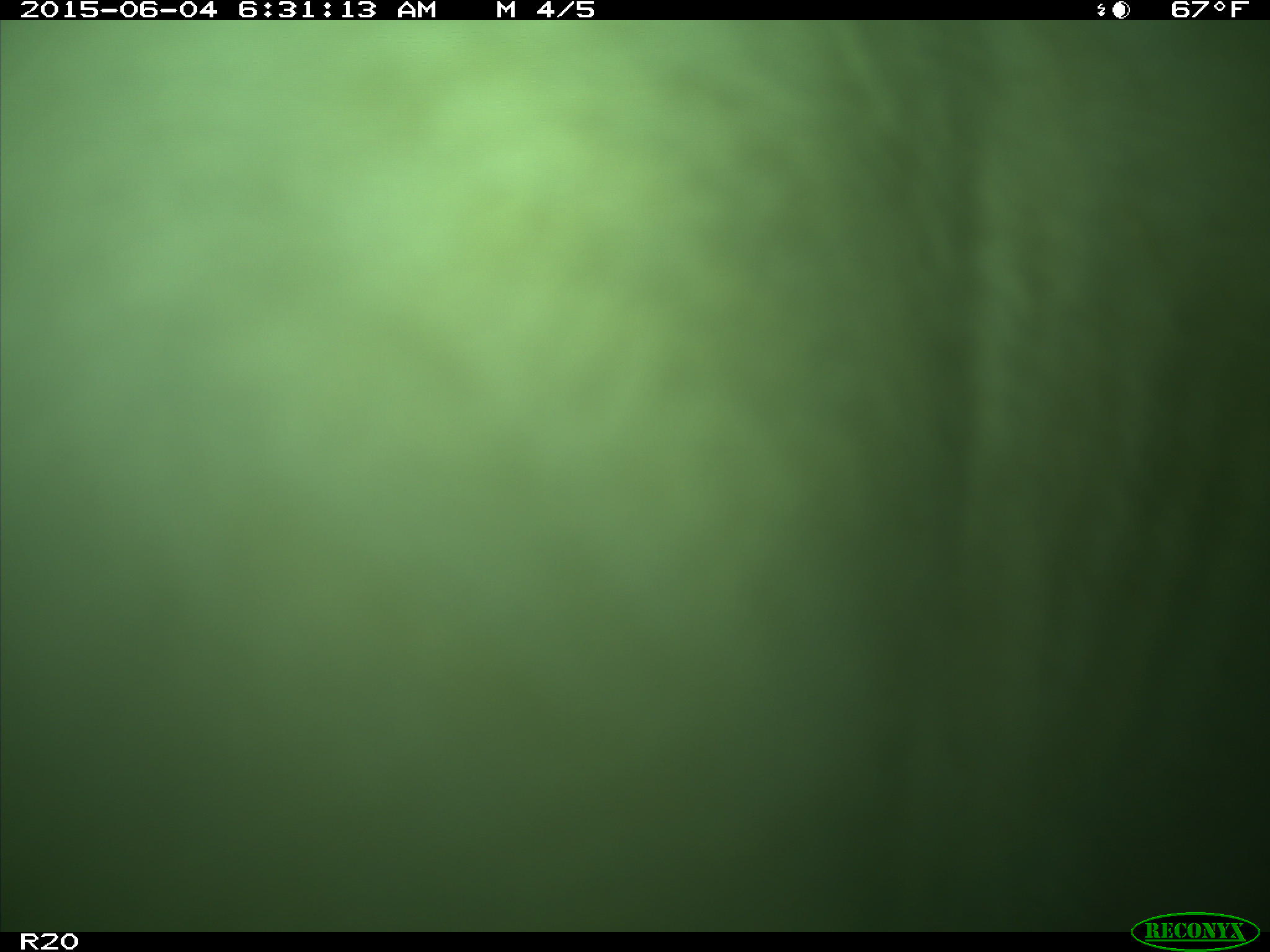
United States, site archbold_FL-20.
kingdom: Animalia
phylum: Chordata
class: Mammalia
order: Artiodactyla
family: Bovidae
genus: Bos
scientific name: Bos taurus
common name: domestic cow